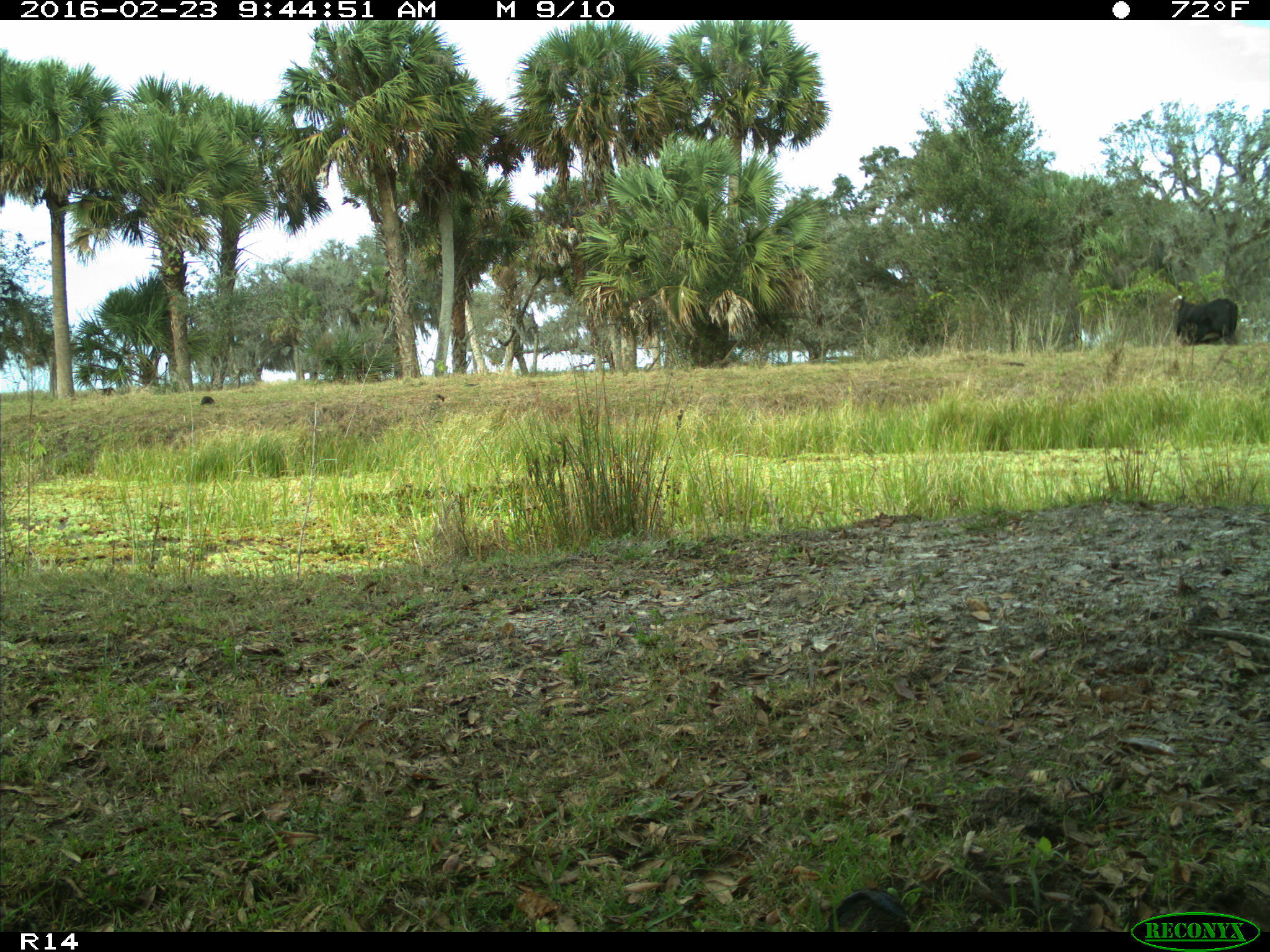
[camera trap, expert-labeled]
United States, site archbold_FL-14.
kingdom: Animalia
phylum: Chordata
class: Mammalia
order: Artiodactyla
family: Bovidae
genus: Bos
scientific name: Bos taurus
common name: domestic cow